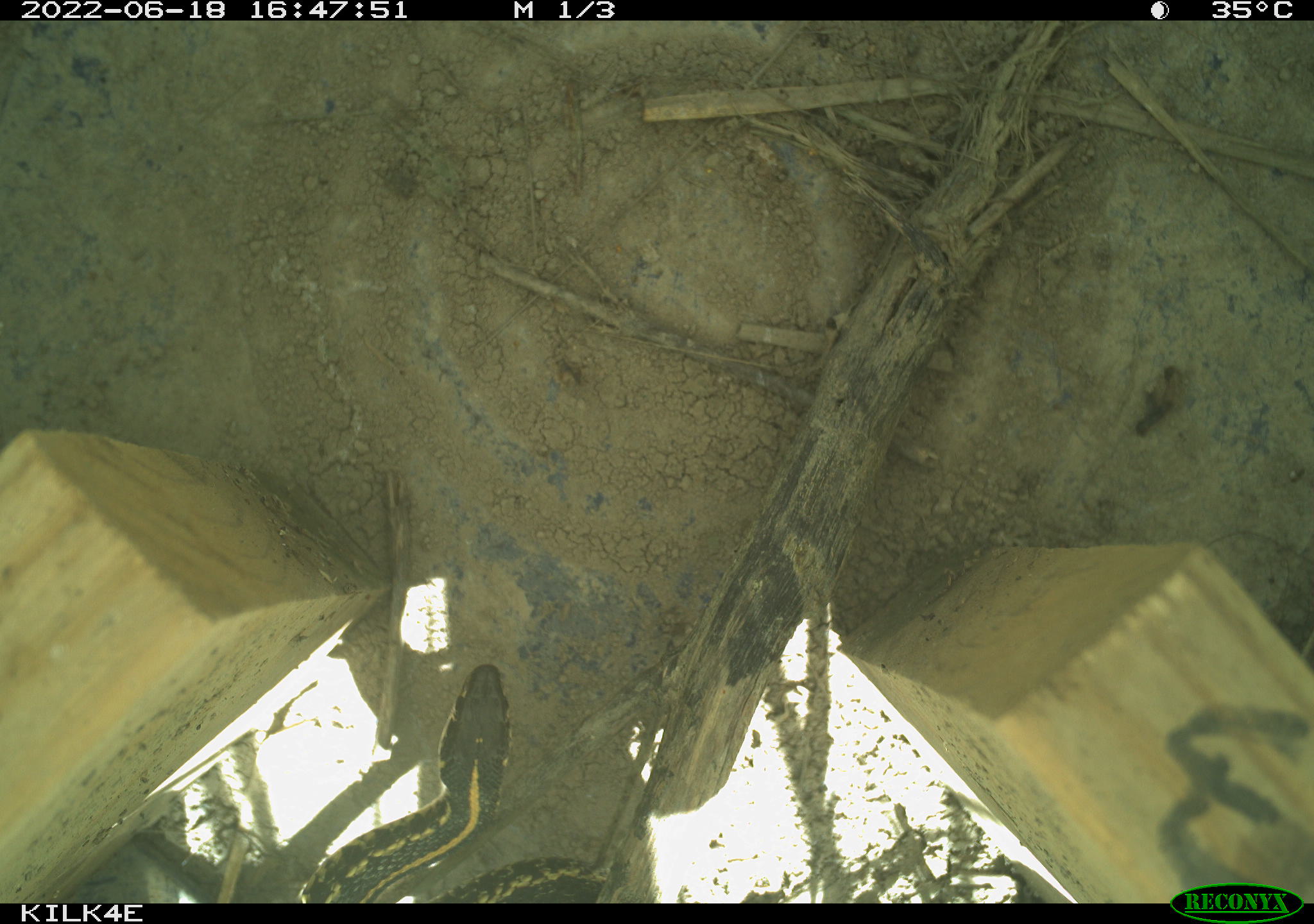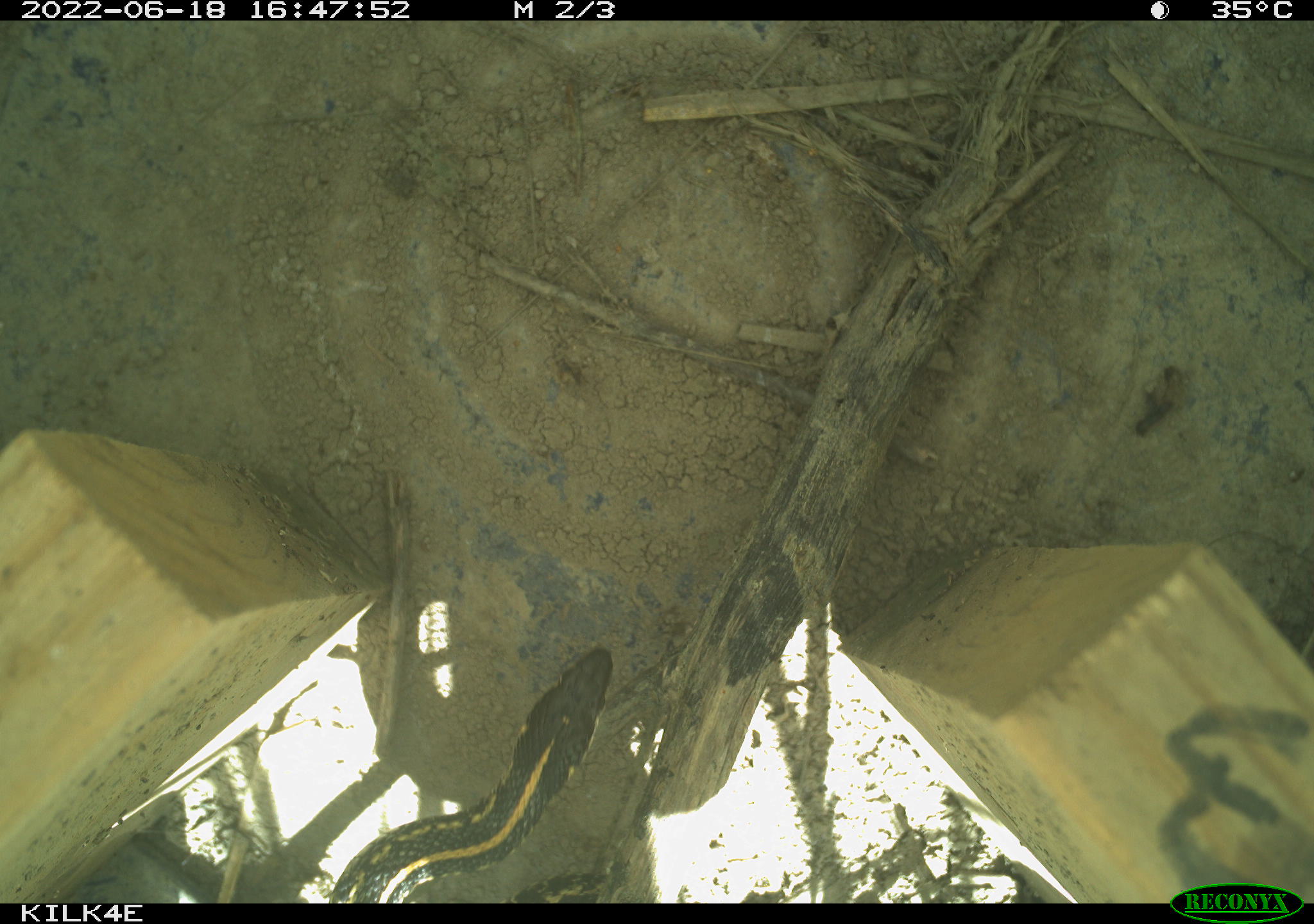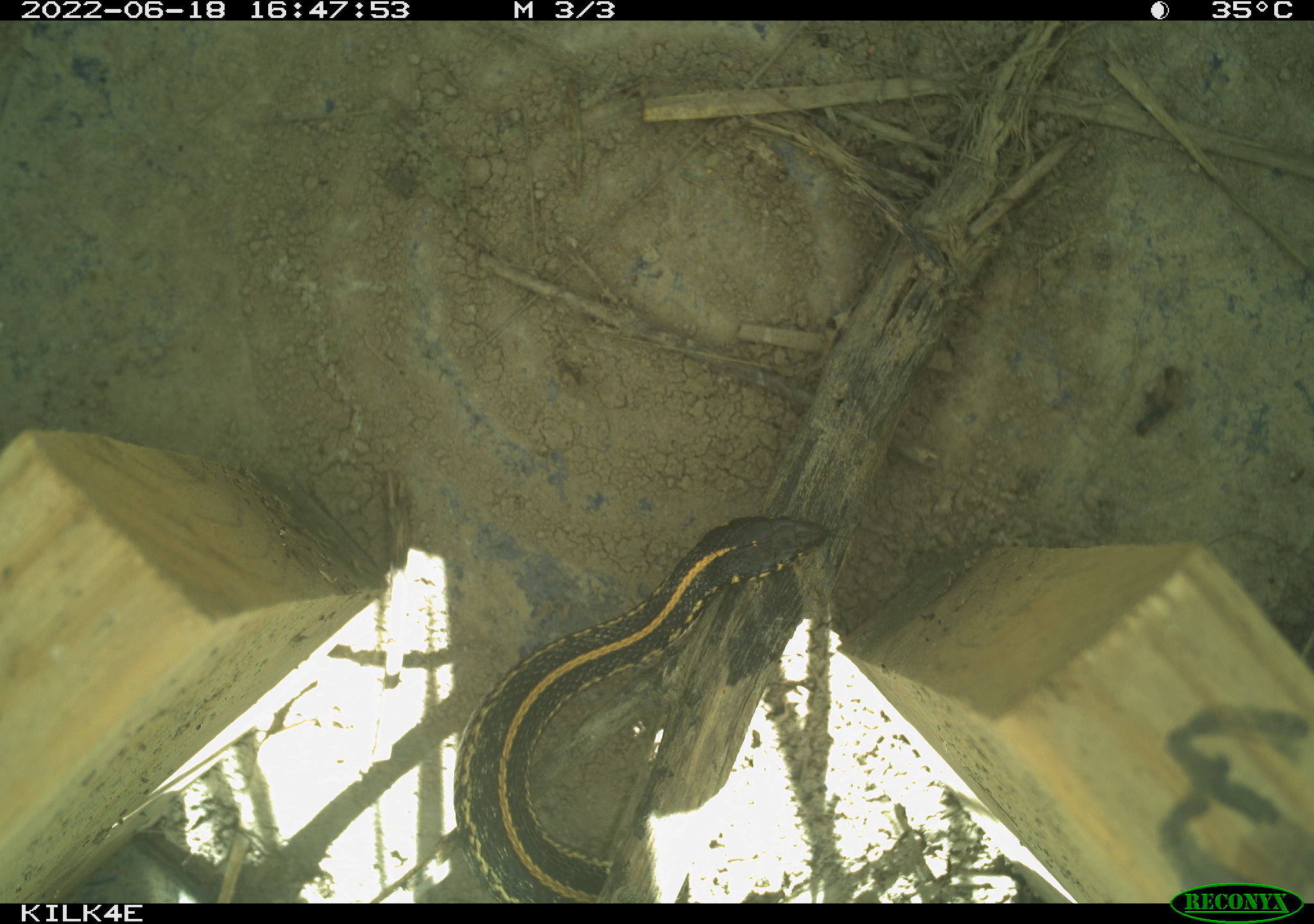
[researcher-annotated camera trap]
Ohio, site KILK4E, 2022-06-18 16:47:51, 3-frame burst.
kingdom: Animalia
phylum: Chordata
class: Reptilia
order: Squamata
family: Colubridae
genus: Thamnophis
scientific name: Thamnophis radix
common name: plains gartersnake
Plains gartersnake (Thamnophis radix).